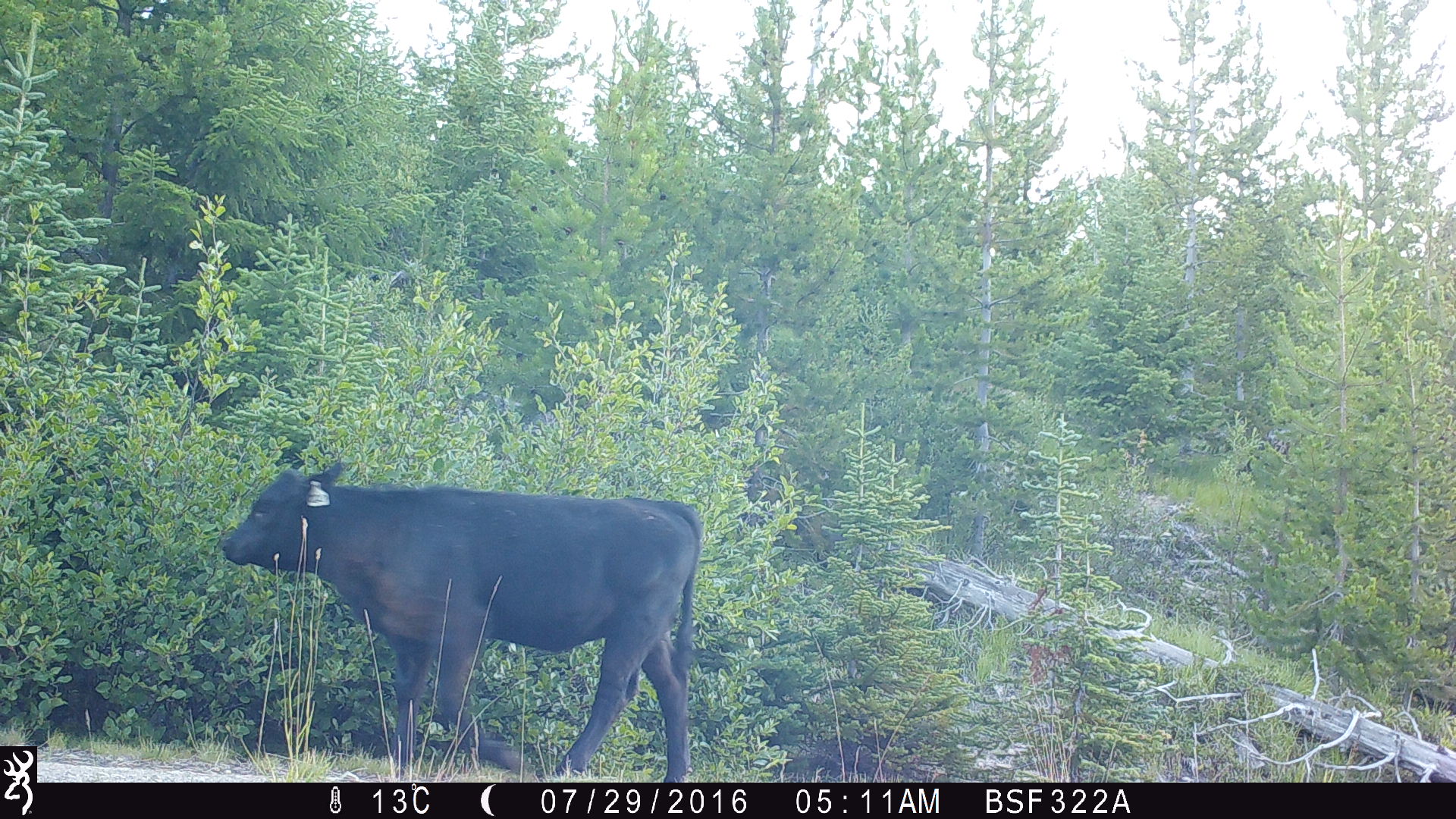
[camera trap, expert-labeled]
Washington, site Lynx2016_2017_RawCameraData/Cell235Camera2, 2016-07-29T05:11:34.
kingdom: Animalia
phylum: Chordata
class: Mammalia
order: Artiodactyla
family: Bovidae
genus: Bos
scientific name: Bos taurus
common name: domestic cattle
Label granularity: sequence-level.